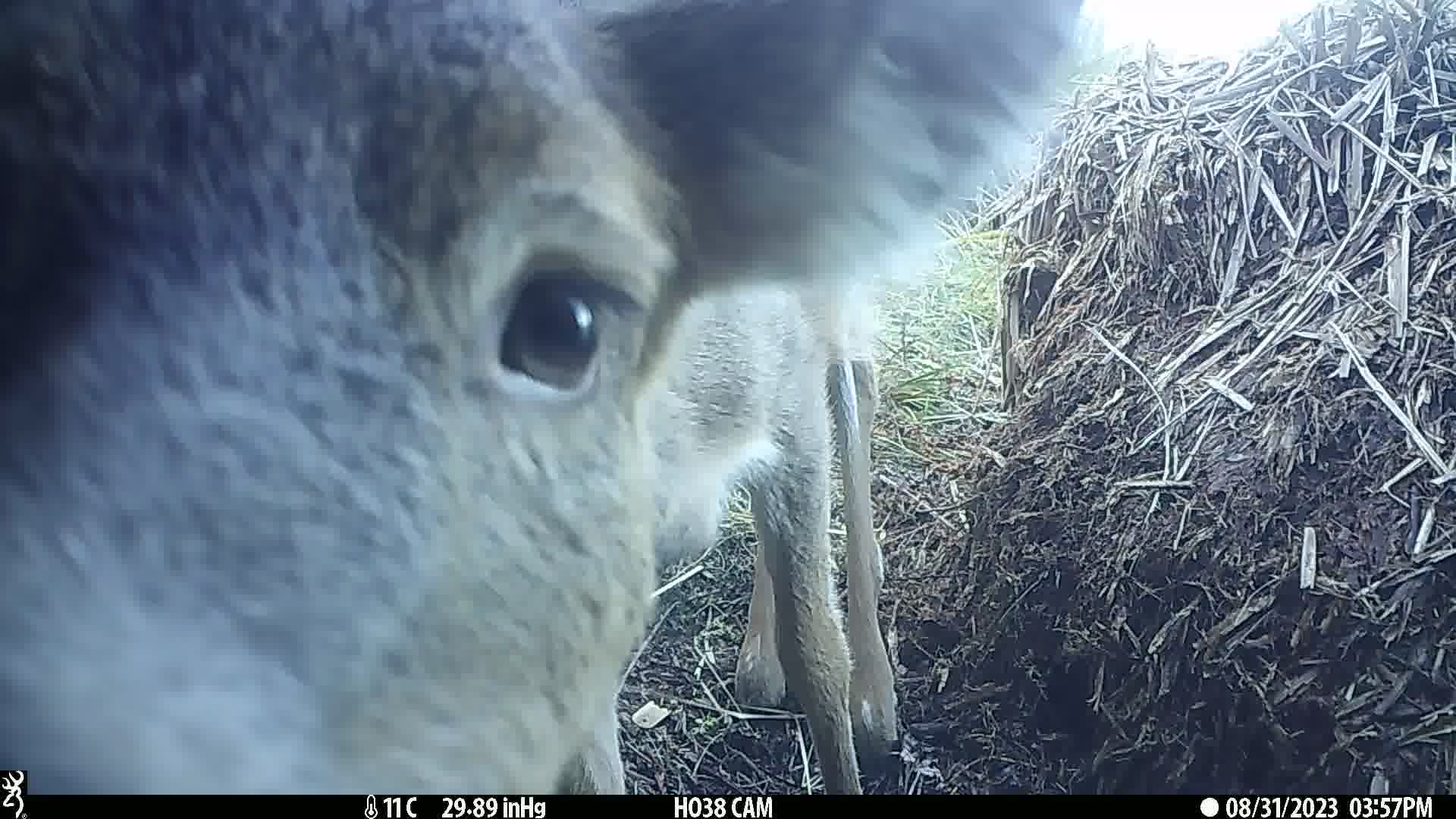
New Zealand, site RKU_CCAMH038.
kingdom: Animalia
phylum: Chordata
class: Mammalia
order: Artiodactyla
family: Cervidae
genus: Odocoileus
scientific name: Odocoileus virginianus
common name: white-tailed deer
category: white tailed deer